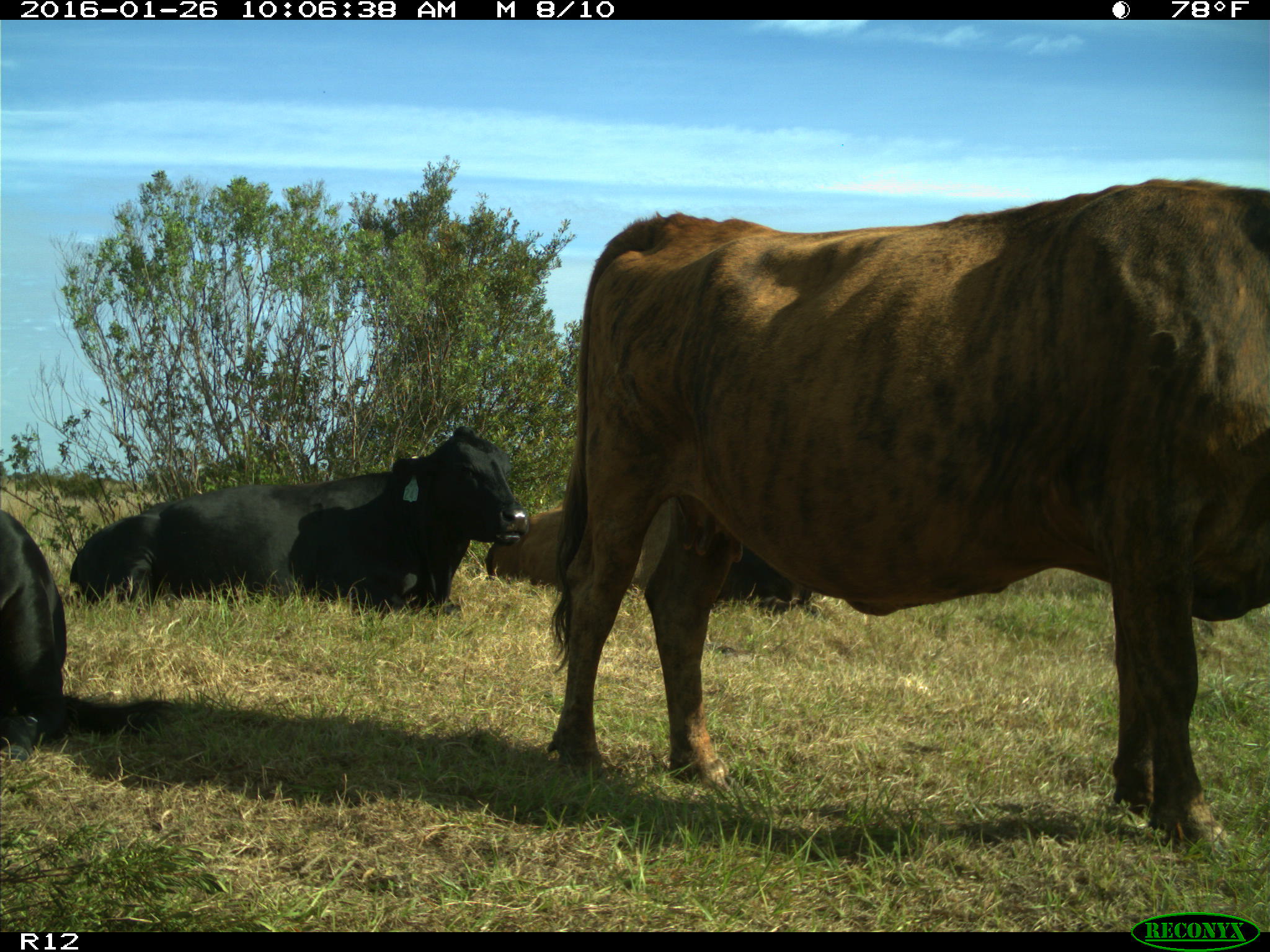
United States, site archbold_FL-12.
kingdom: Animalia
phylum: Chordata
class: Mammalia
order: Artiodactyla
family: Bovidae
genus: Bos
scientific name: Bos taurus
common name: domestic cow